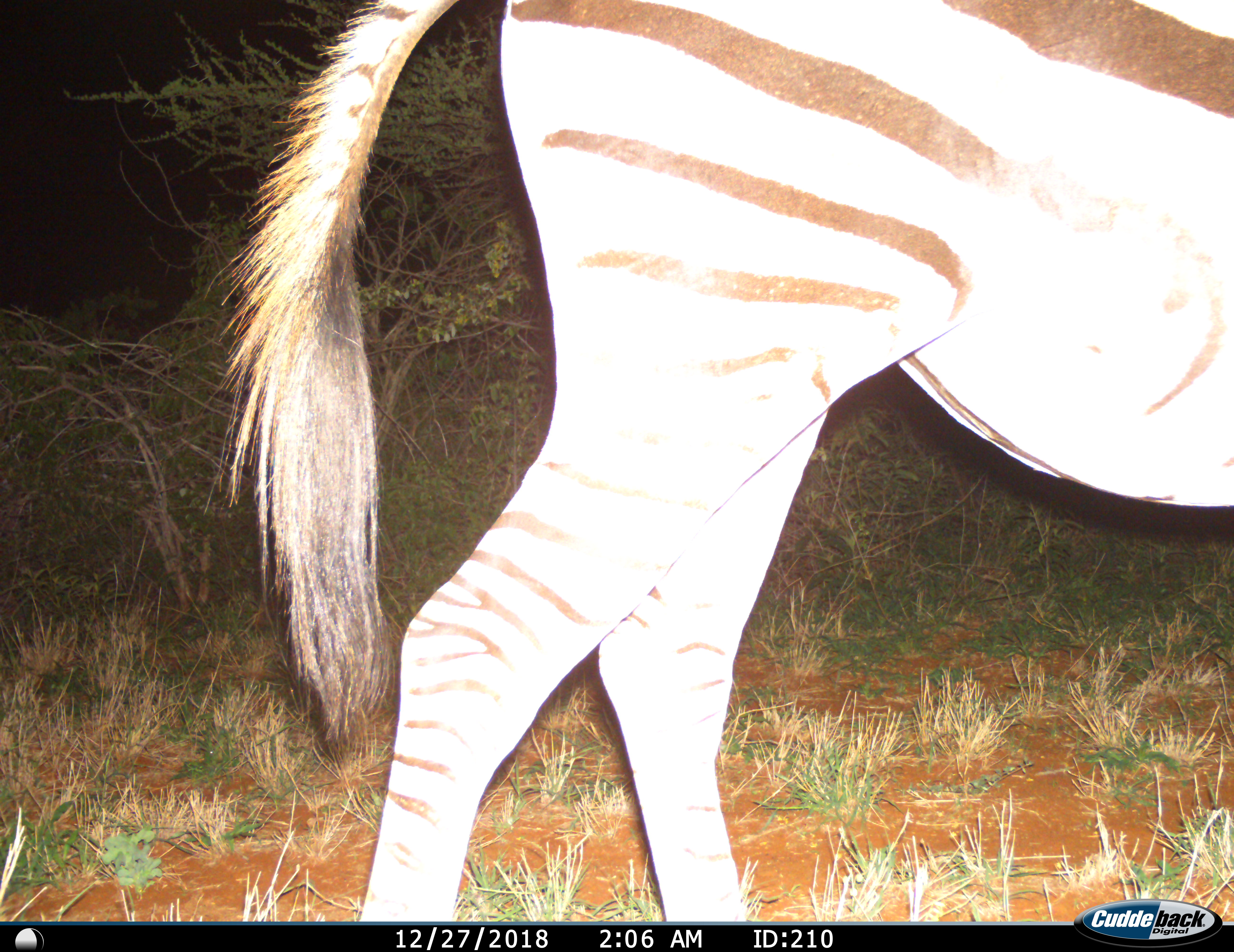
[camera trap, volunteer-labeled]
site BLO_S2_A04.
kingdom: Animalia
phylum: Chordata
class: Mammalia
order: Perissodactyla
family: Equidae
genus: Equus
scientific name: Equus quagga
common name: plains zebra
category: zebraplains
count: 1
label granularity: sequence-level